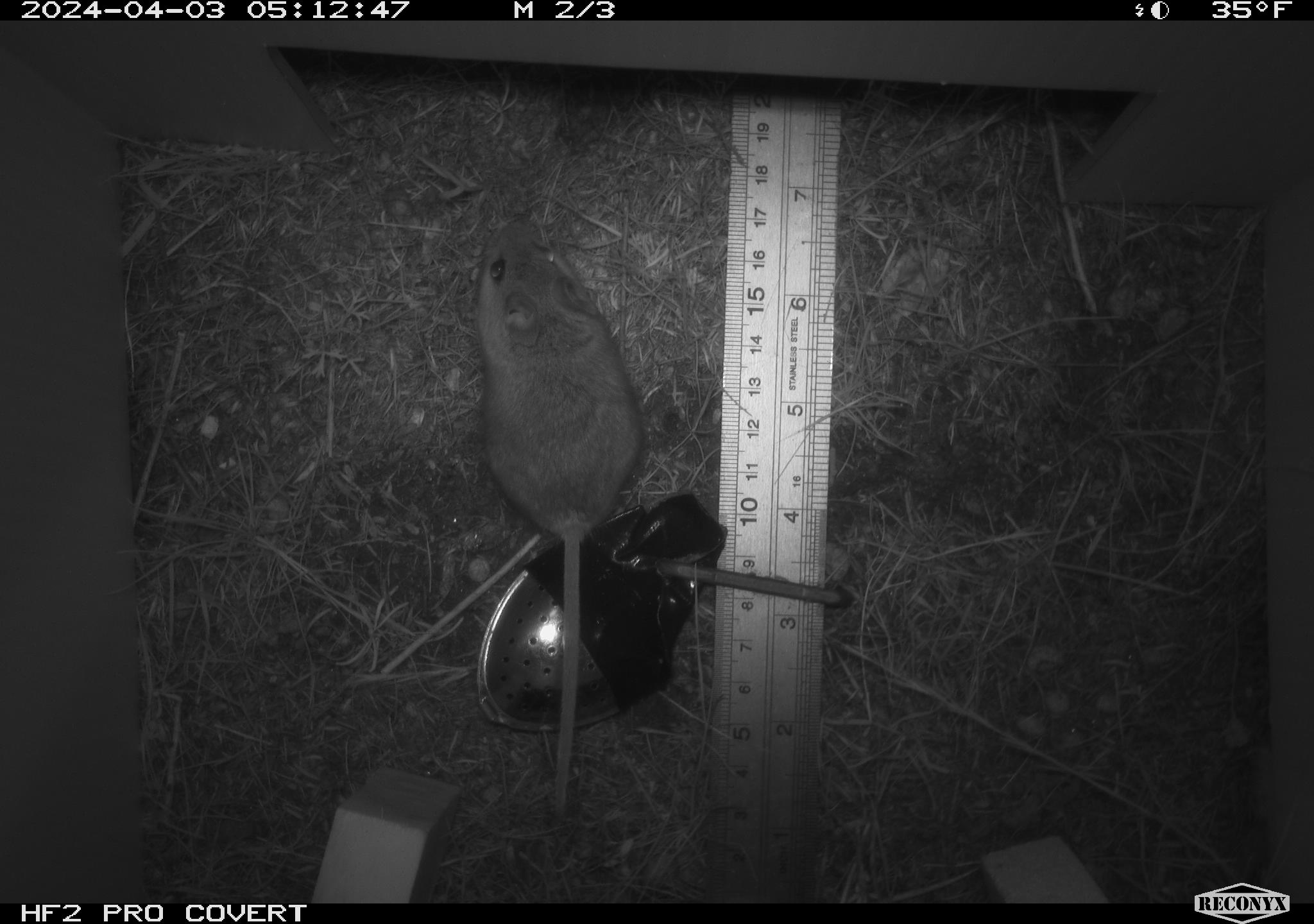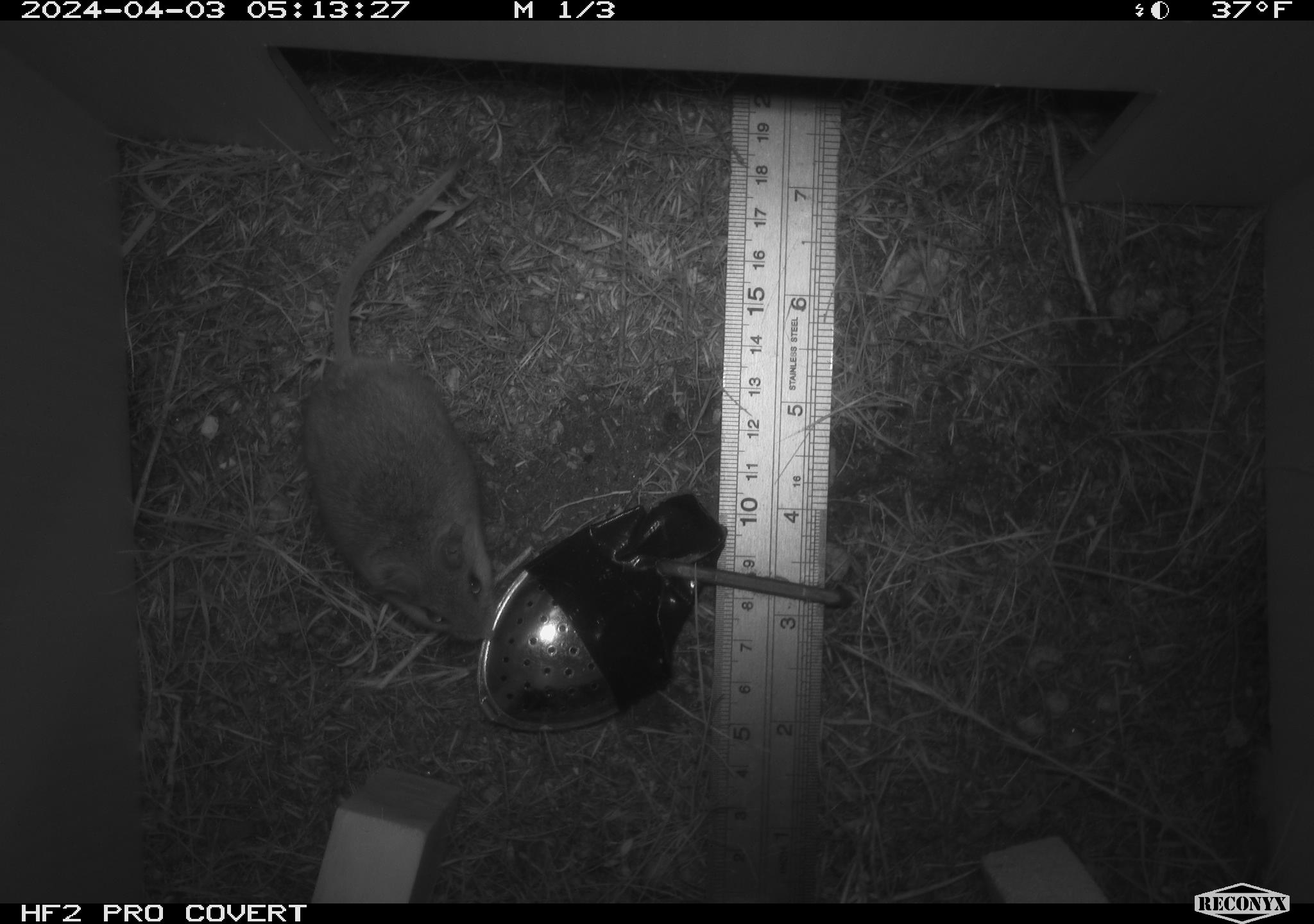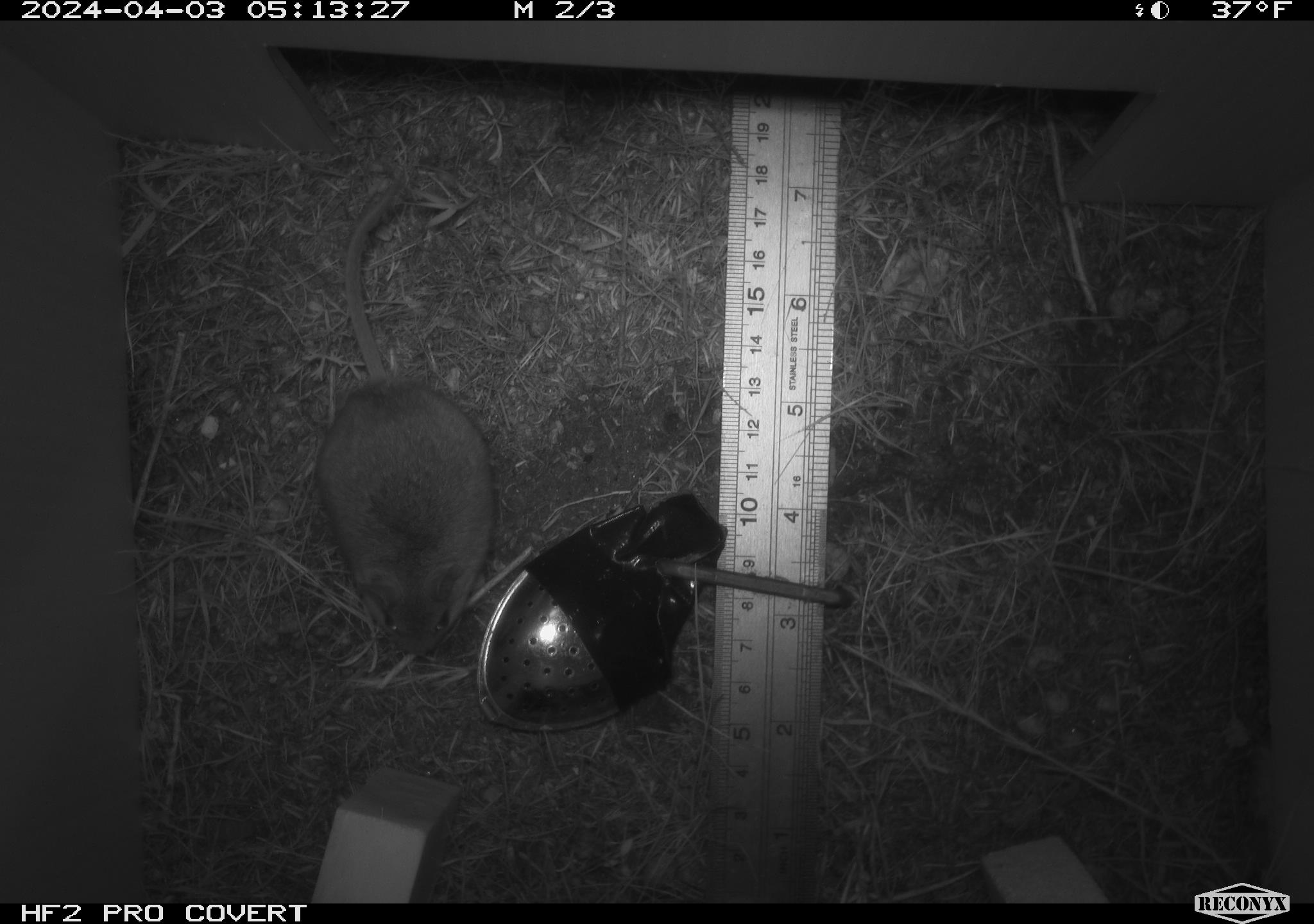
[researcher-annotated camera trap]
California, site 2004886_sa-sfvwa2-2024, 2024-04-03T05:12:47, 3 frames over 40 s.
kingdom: Animalia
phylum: Chordata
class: Mammalia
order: Rodentia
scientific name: Rodentia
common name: mouse species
Mouse species (Rodentia).